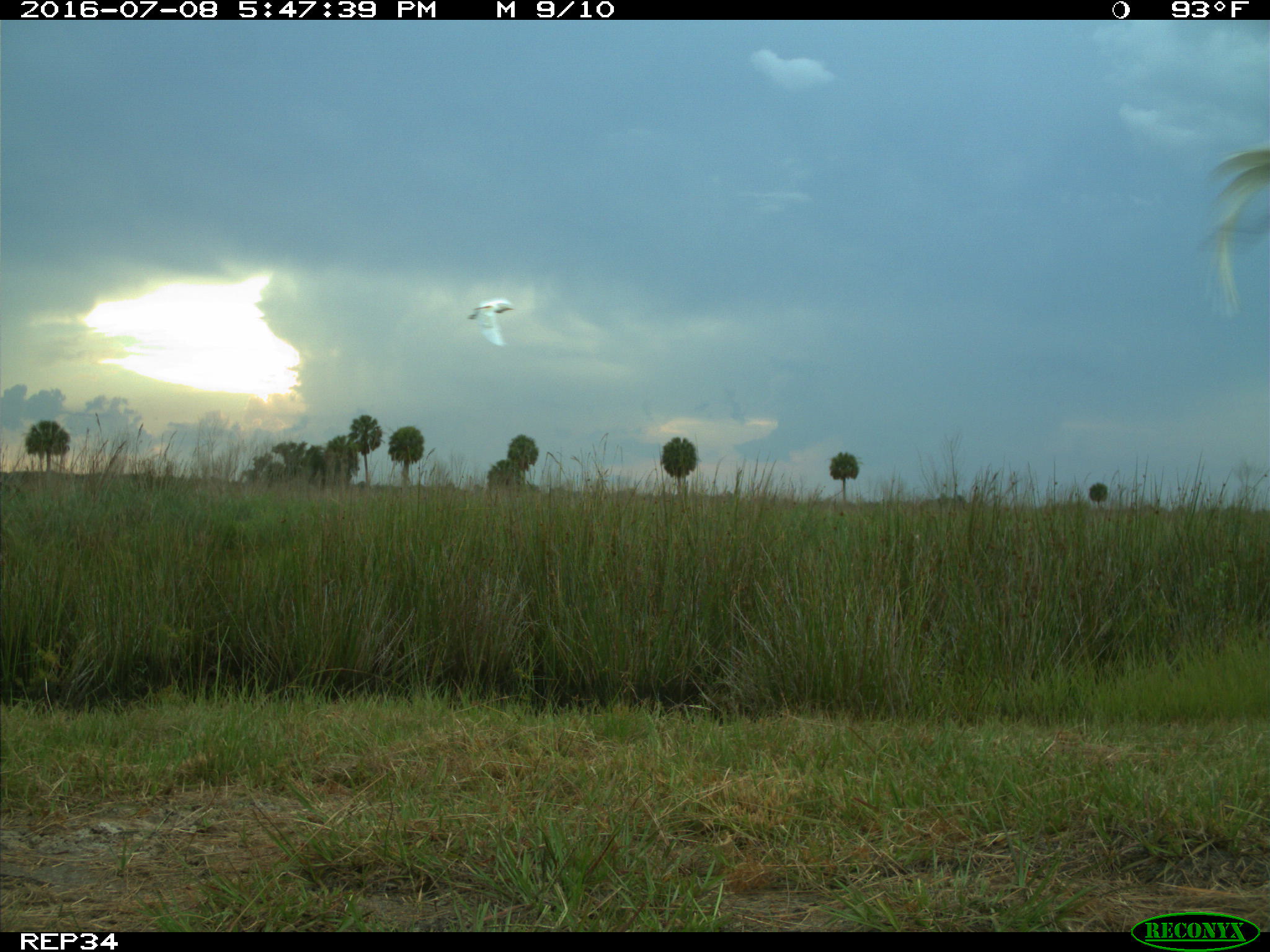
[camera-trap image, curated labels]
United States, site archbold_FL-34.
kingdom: Animalia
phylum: Chordata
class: Aves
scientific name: Aves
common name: birds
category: unidentified bird